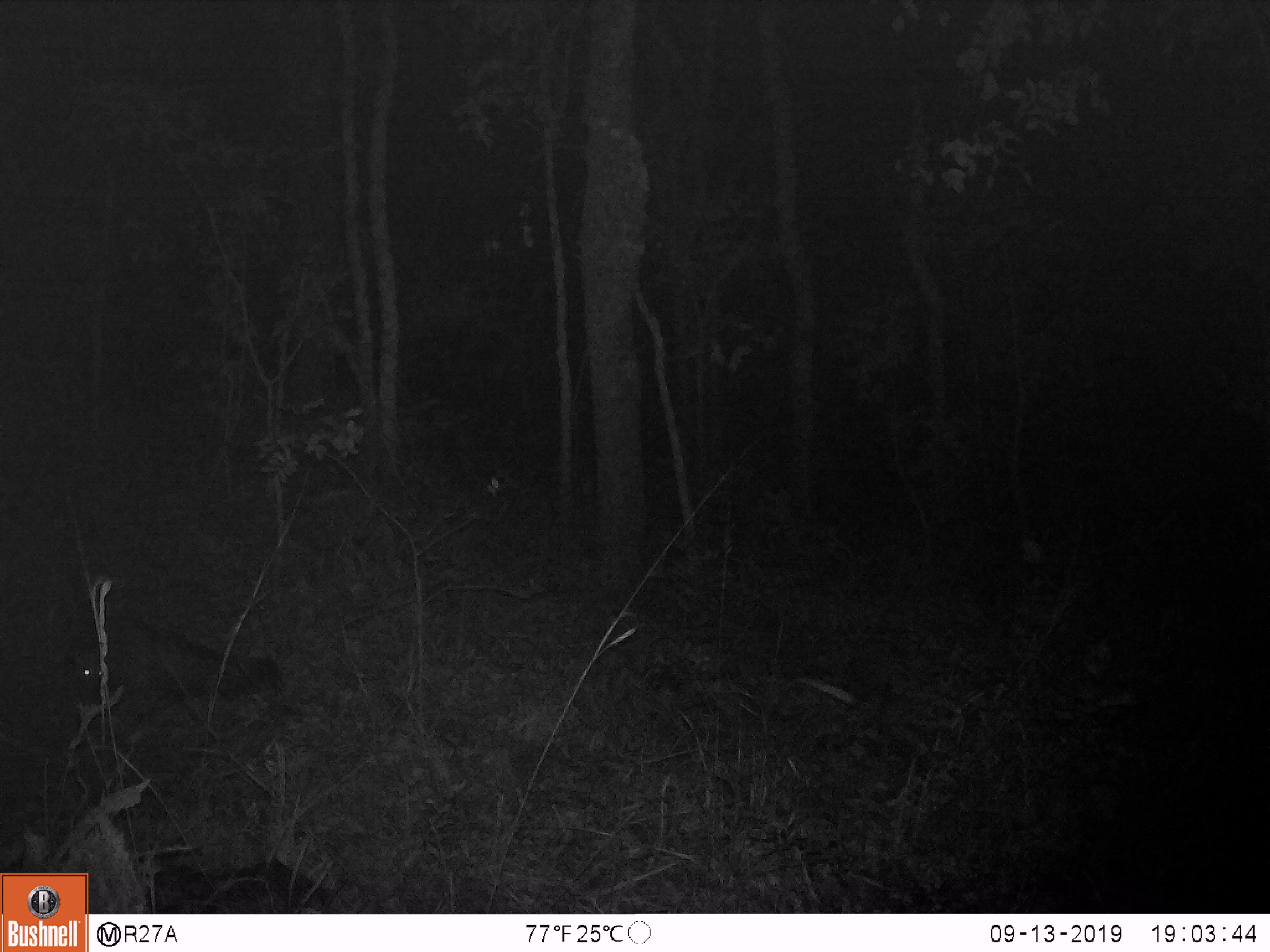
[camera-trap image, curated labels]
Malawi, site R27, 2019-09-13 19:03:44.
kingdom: Animalia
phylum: Chordata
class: Mammalia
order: Carnivora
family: Herpestidae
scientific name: Herpestidae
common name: mongoose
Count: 1.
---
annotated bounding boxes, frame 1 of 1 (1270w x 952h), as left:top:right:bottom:
mongoose: 62:609:295:718